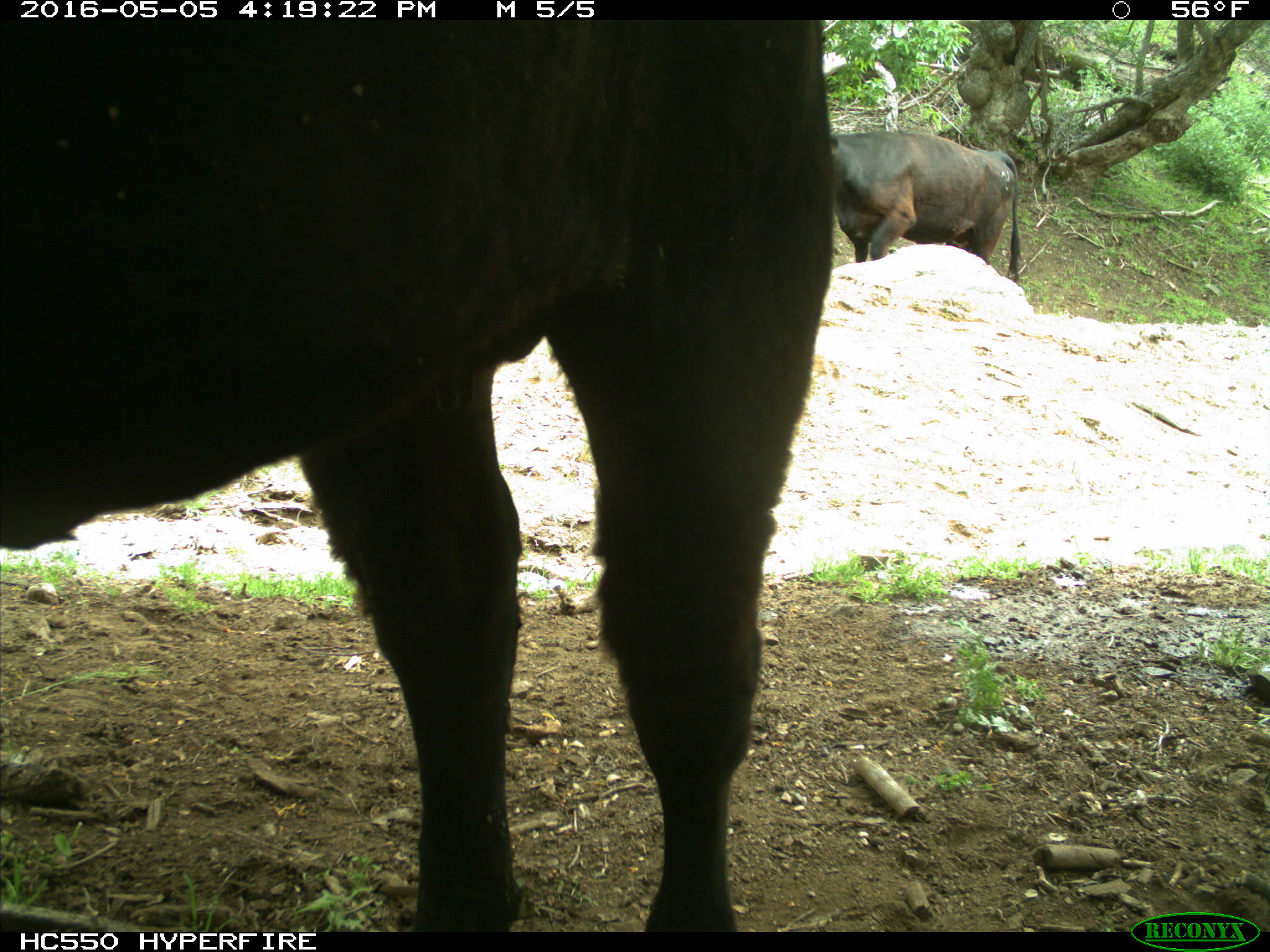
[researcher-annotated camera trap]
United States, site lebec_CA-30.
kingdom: Animalia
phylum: Chordata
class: Mammalia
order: Artiodactyla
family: Bovidae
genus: Bos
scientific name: Bos taurus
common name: domestic cow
Bos taurus (domestic cow).